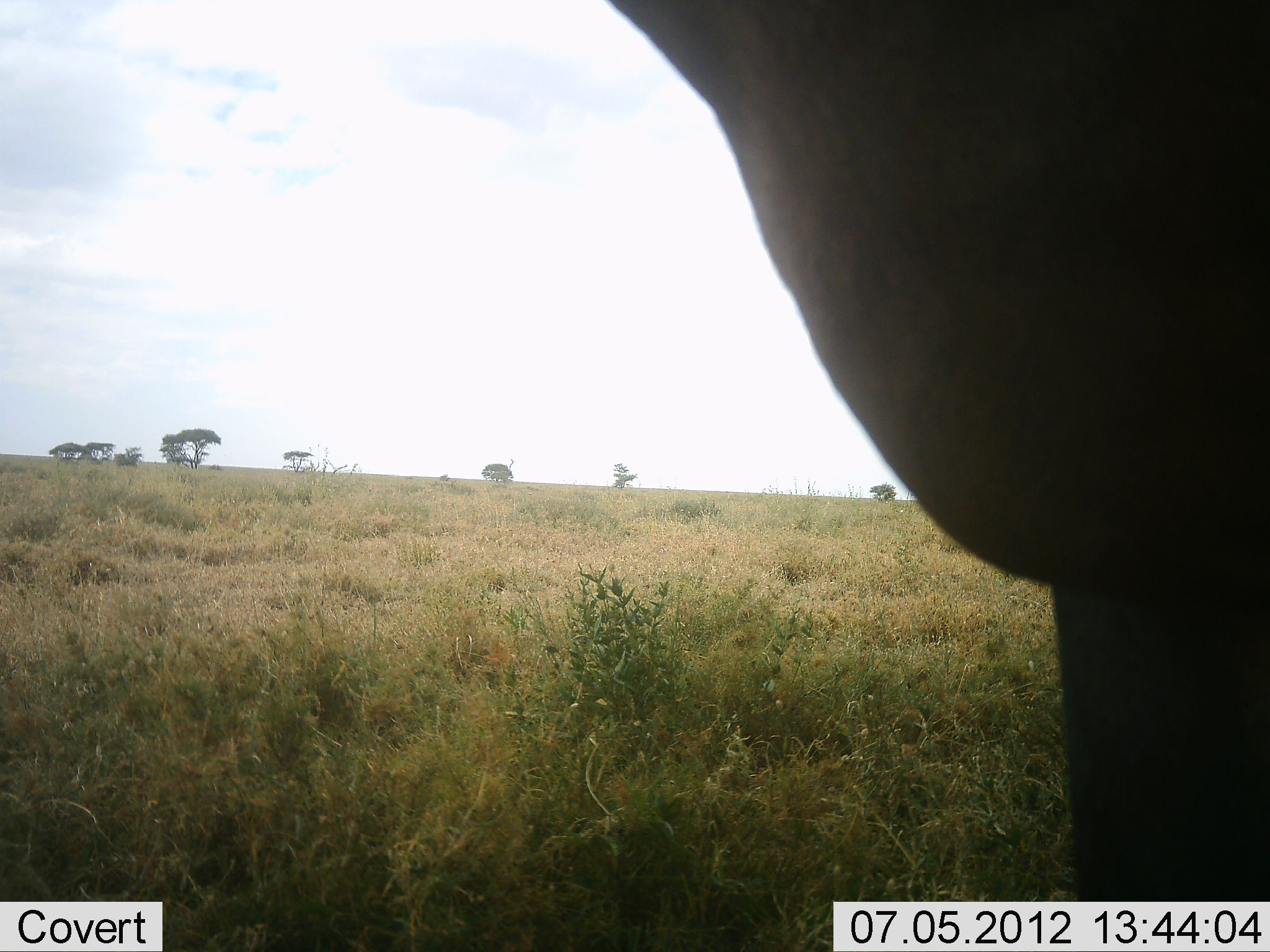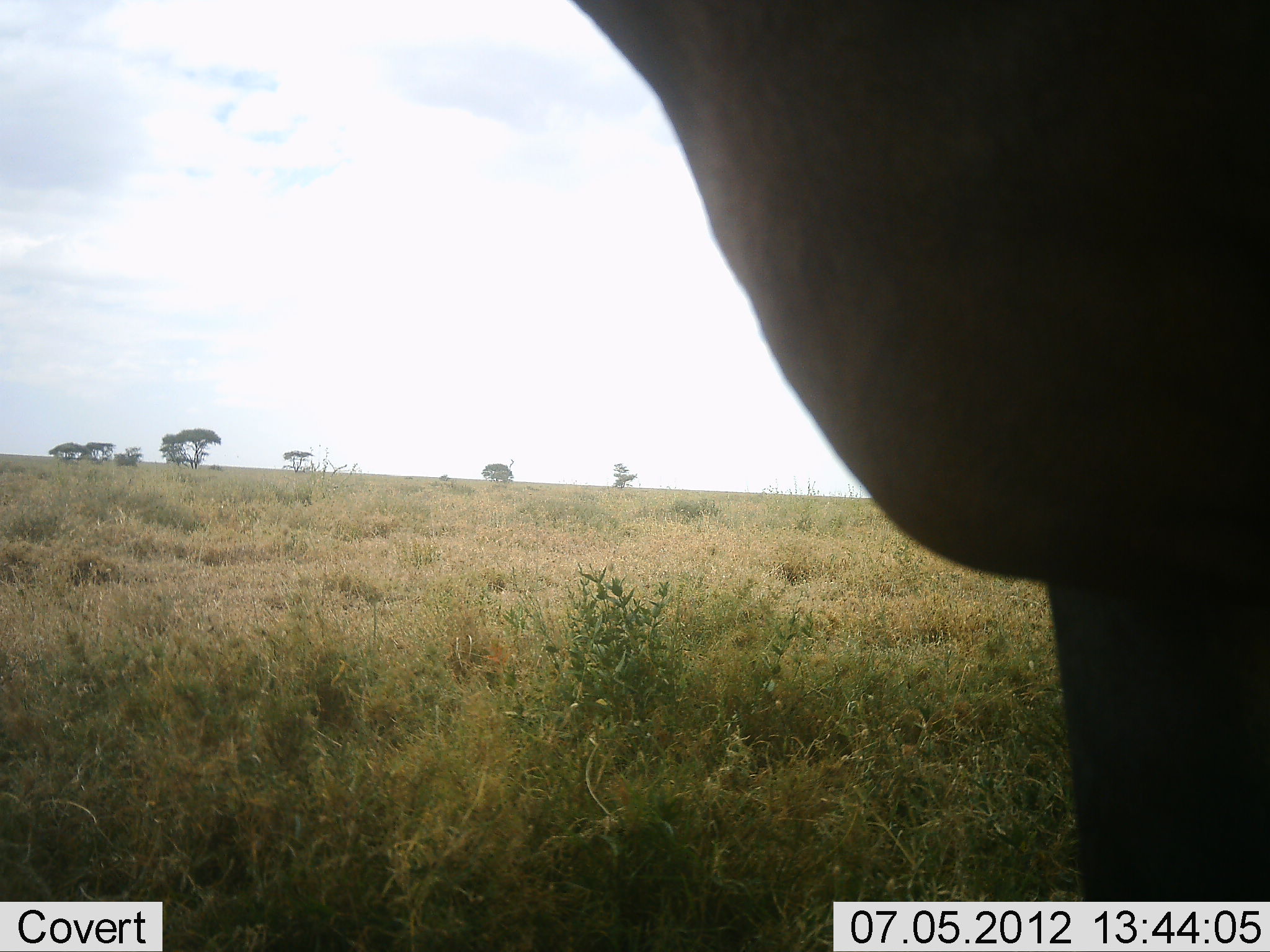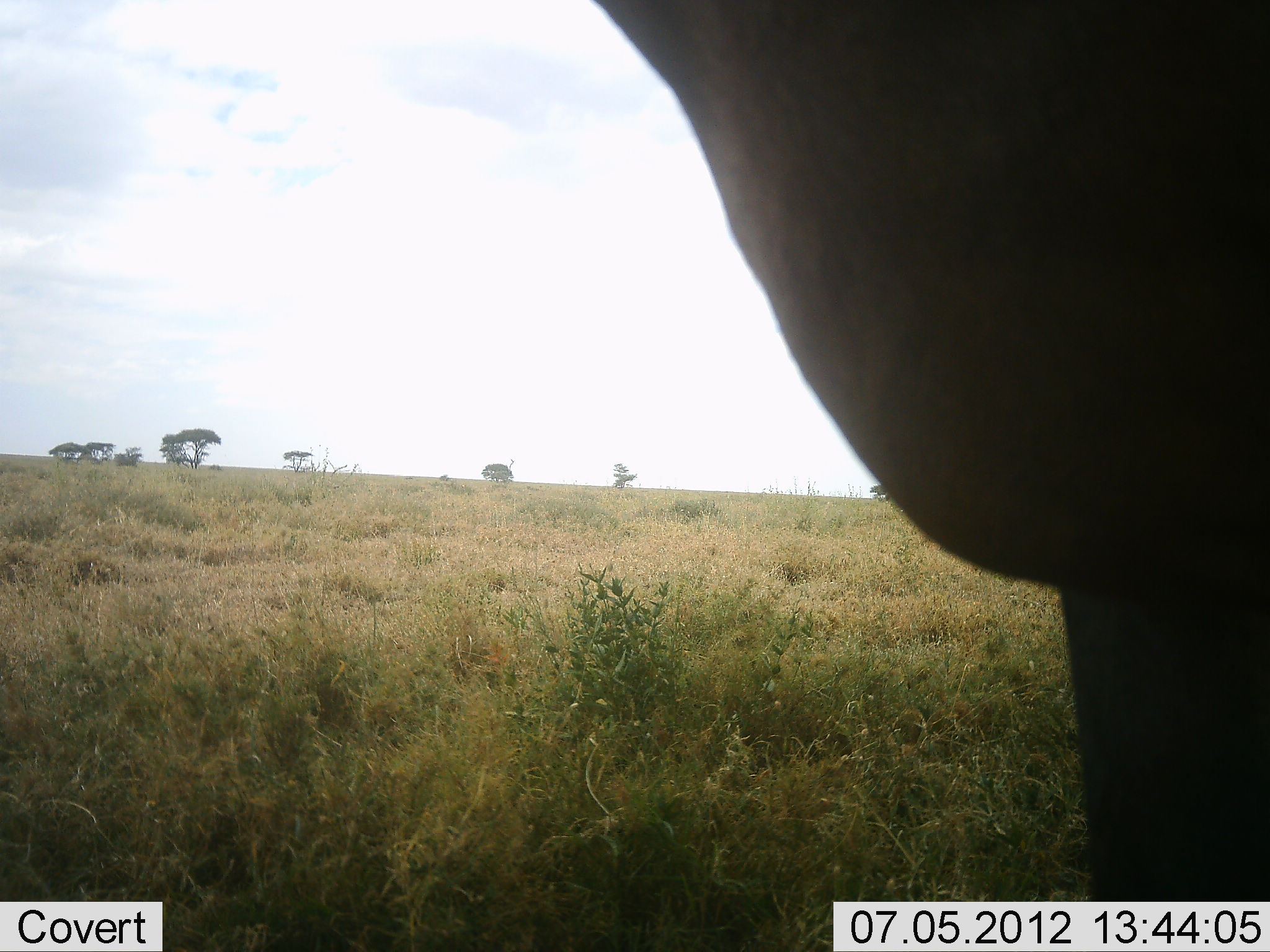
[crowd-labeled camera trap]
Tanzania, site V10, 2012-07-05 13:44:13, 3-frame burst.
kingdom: Animalia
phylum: Chordata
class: Mammalia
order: Artiodactyla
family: Bovidae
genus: Alcelaphus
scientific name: Alcelaphus buselaphus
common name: hartebeest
Hartebeest (Alcelaphus buselaphus), count 1. Behavior (volunteer vote fractions): standing 100%, resting 0%, moving 0%, interacting 0%. Young present (vote fraction): 0%. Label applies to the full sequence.